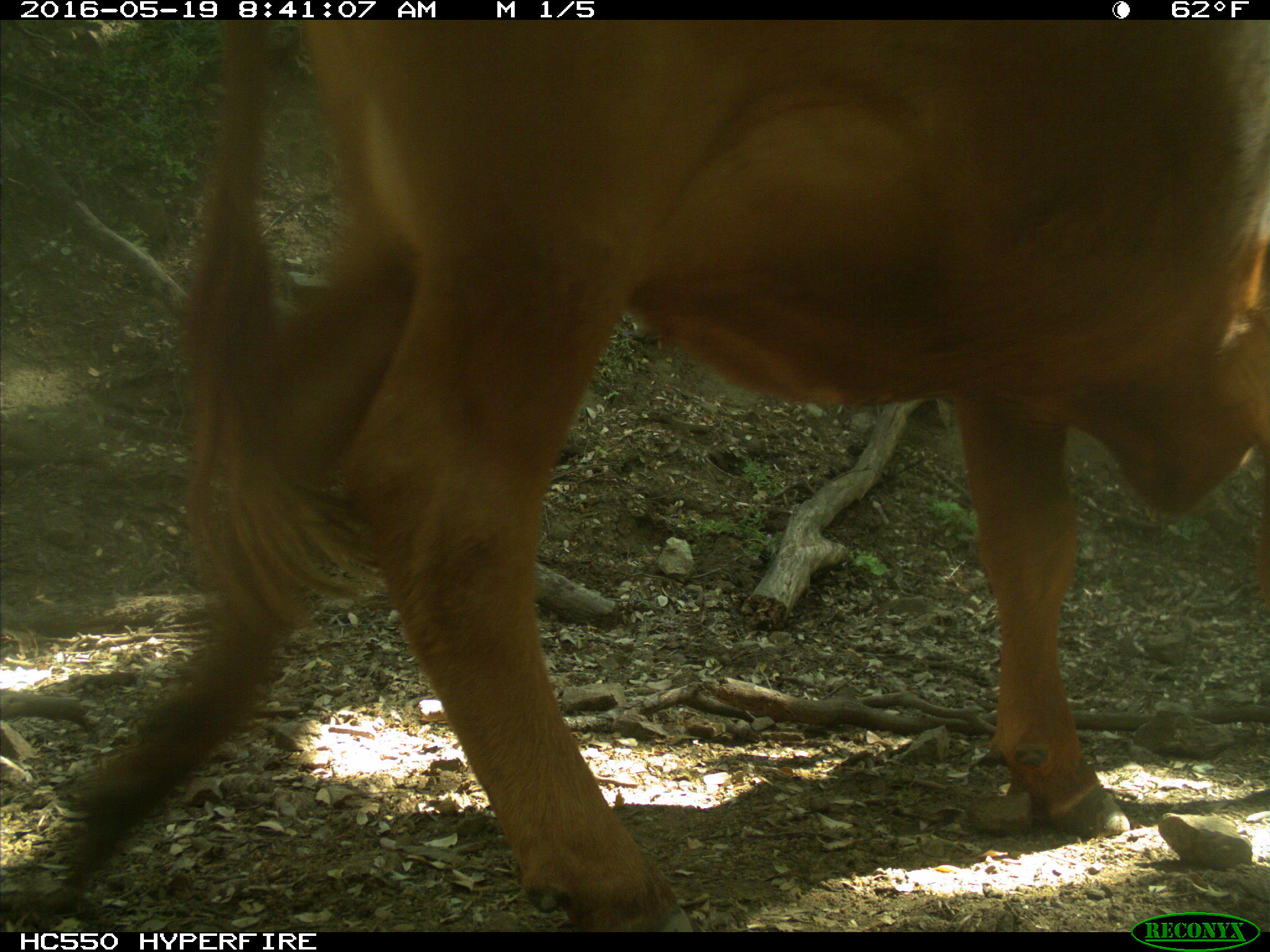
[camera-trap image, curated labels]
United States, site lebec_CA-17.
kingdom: Animalia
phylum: Chordata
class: Mammalia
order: Artiodactyla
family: Bovidae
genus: Bos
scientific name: Bos taurus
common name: domestic cow